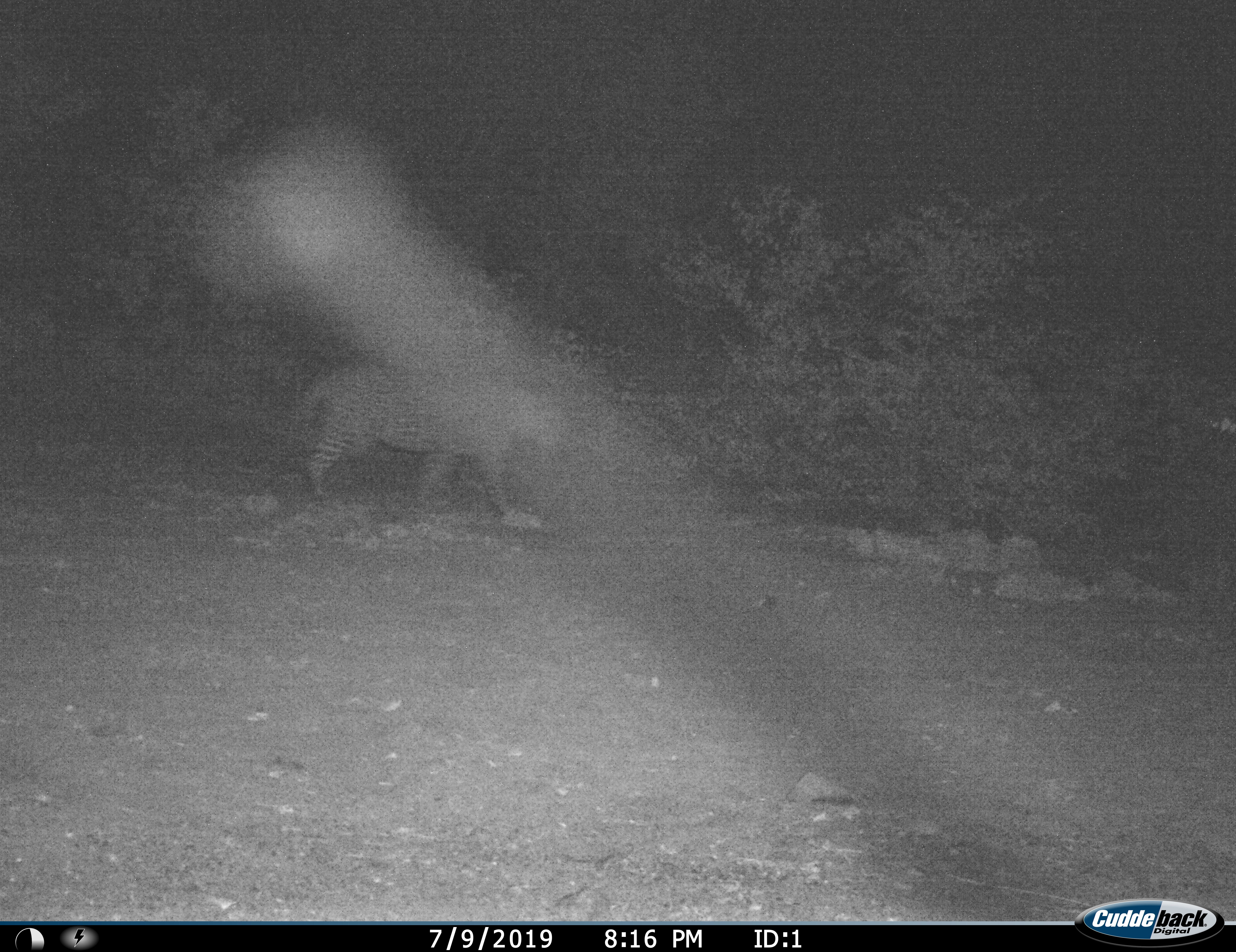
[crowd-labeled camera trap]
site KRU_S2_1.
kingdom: Animalia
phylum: Chordata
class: Mammalia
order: Carnivora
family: Felidae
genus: Panthera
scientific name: Panthera pardus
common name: leopard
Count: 1.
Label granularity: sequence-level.